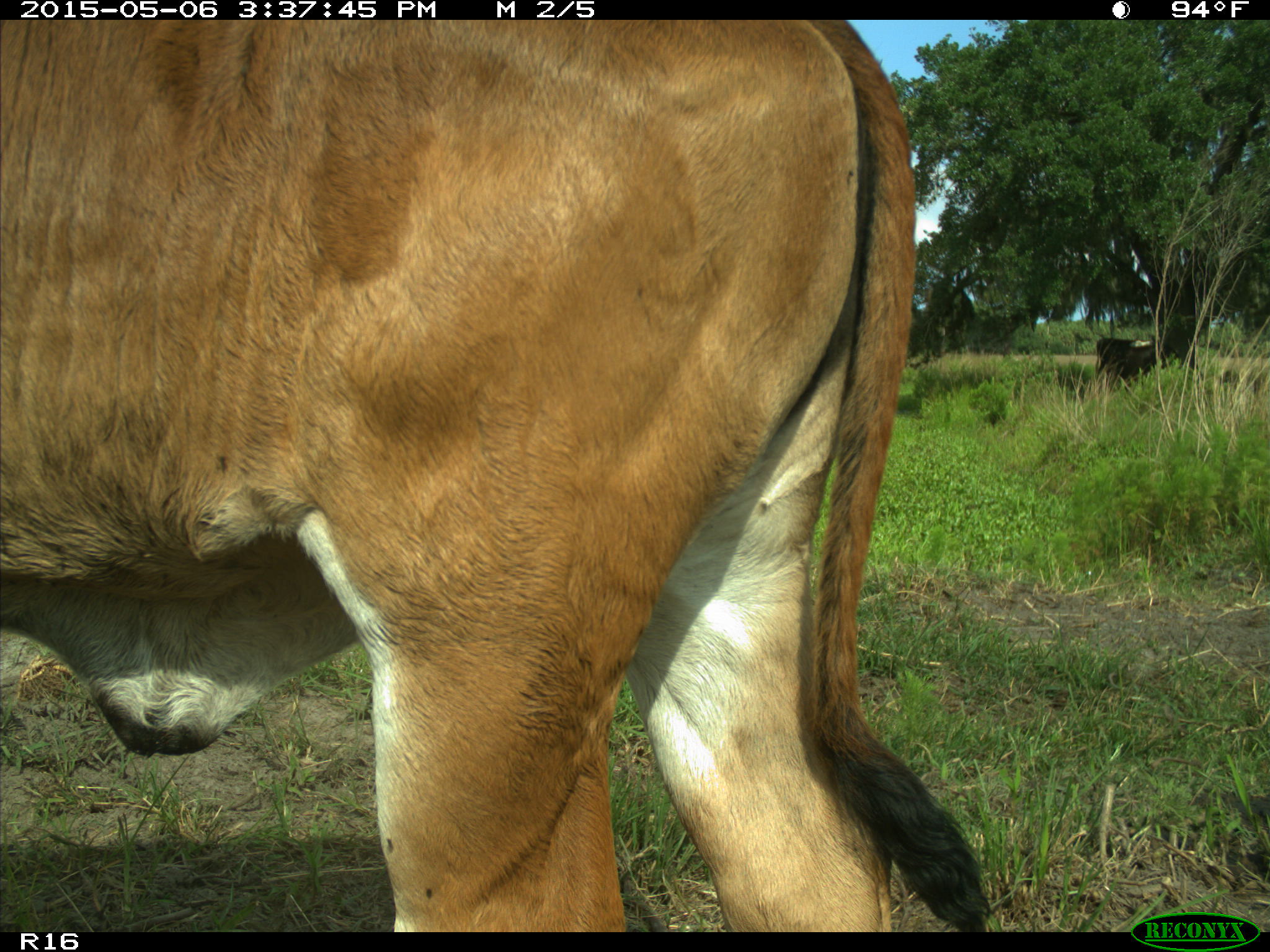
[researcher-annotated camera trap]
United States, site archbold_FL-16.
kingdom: Animalia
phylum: Chordata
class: Mammalia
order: Artiodactyla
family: Bovidae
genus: Bos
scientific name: Bos taurus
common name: domestic cow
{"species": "Bos taurus (domestic cow)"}